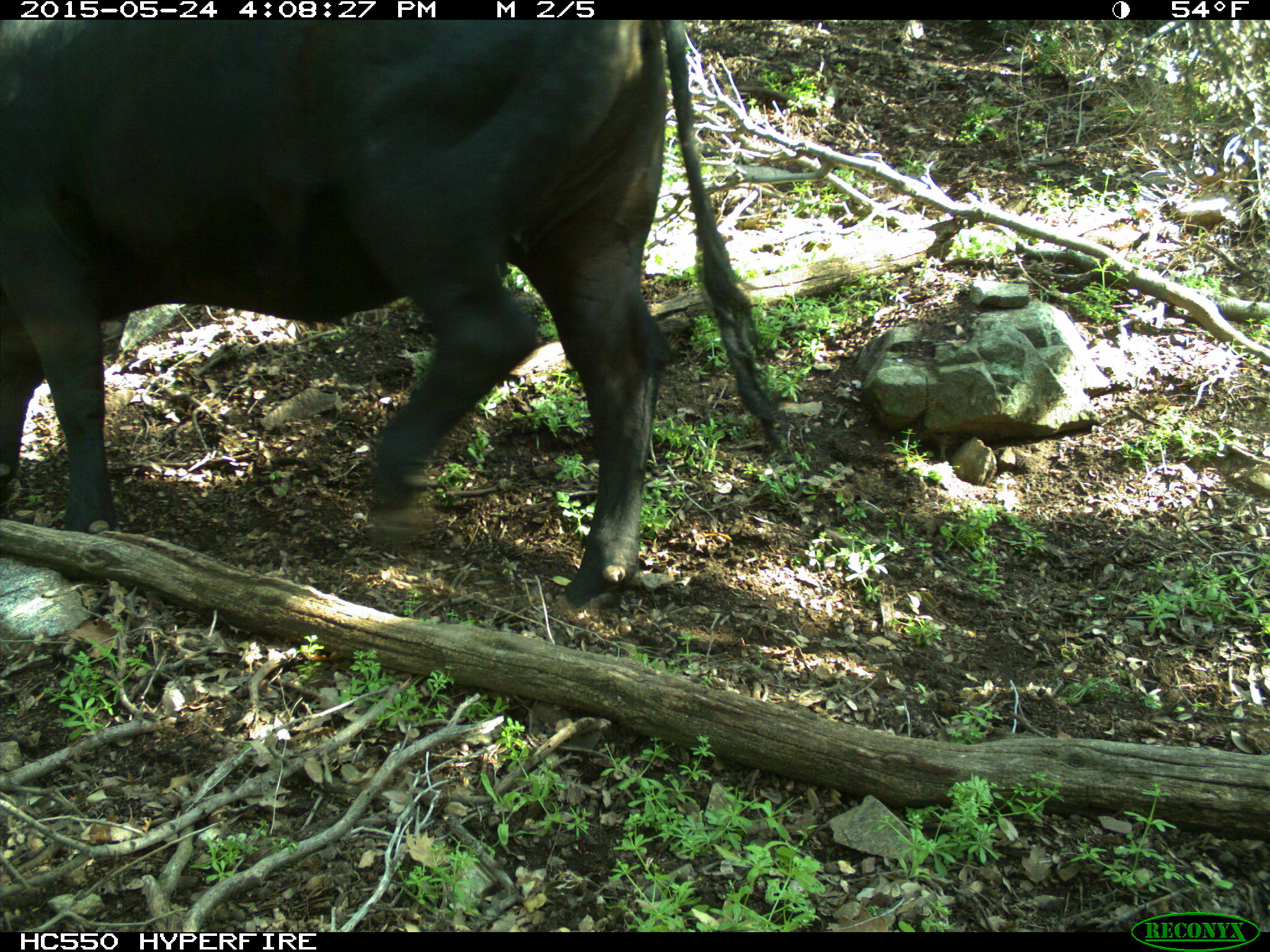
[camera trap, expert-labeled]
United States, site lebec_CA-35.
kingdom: Animalia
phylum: Chordata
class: Mammalia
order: Artiodactyla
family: Bovidae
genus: Bos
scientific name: Bos taurus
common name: domestic cow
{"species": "Bos taurus (domestic cow)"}